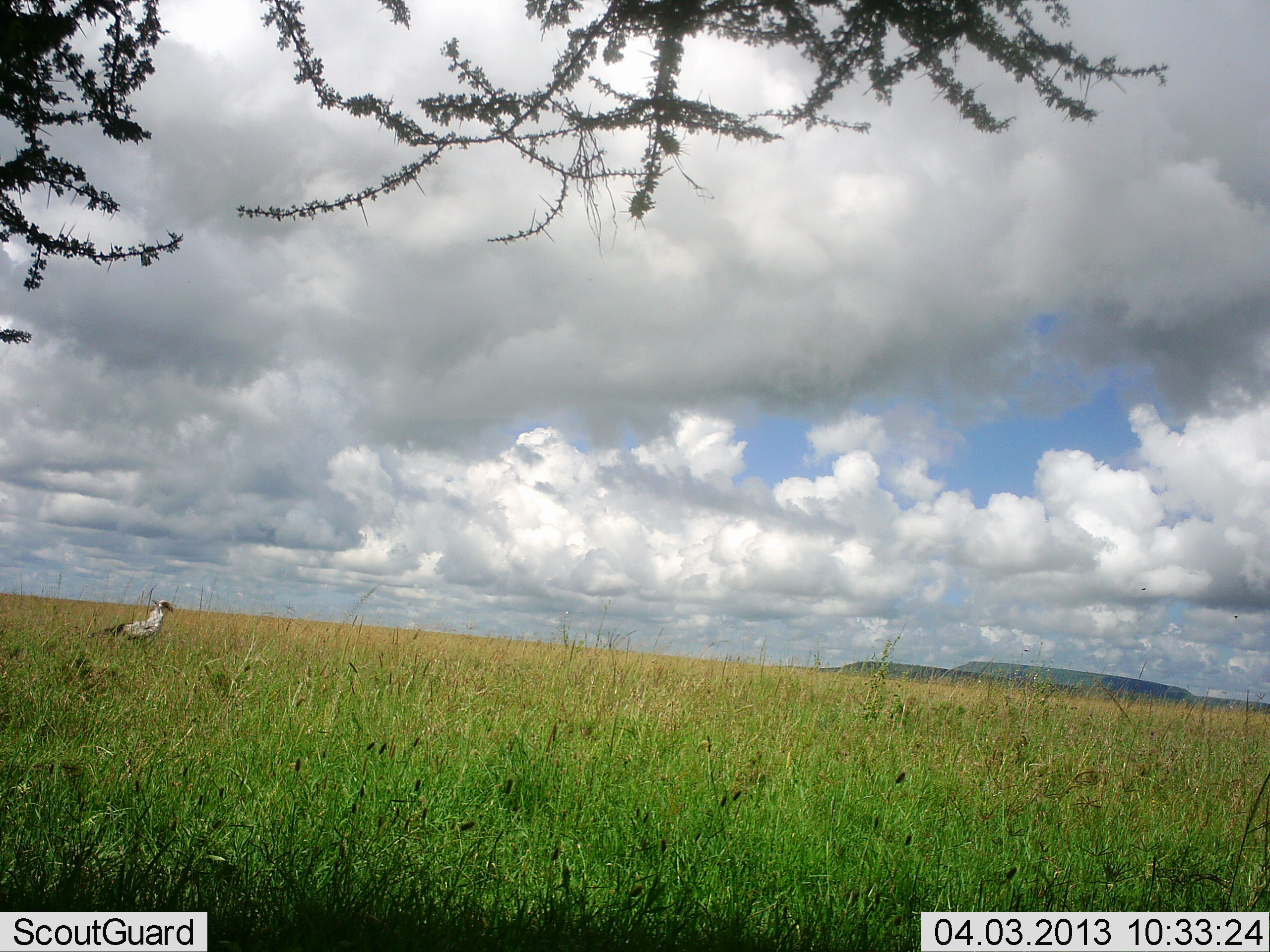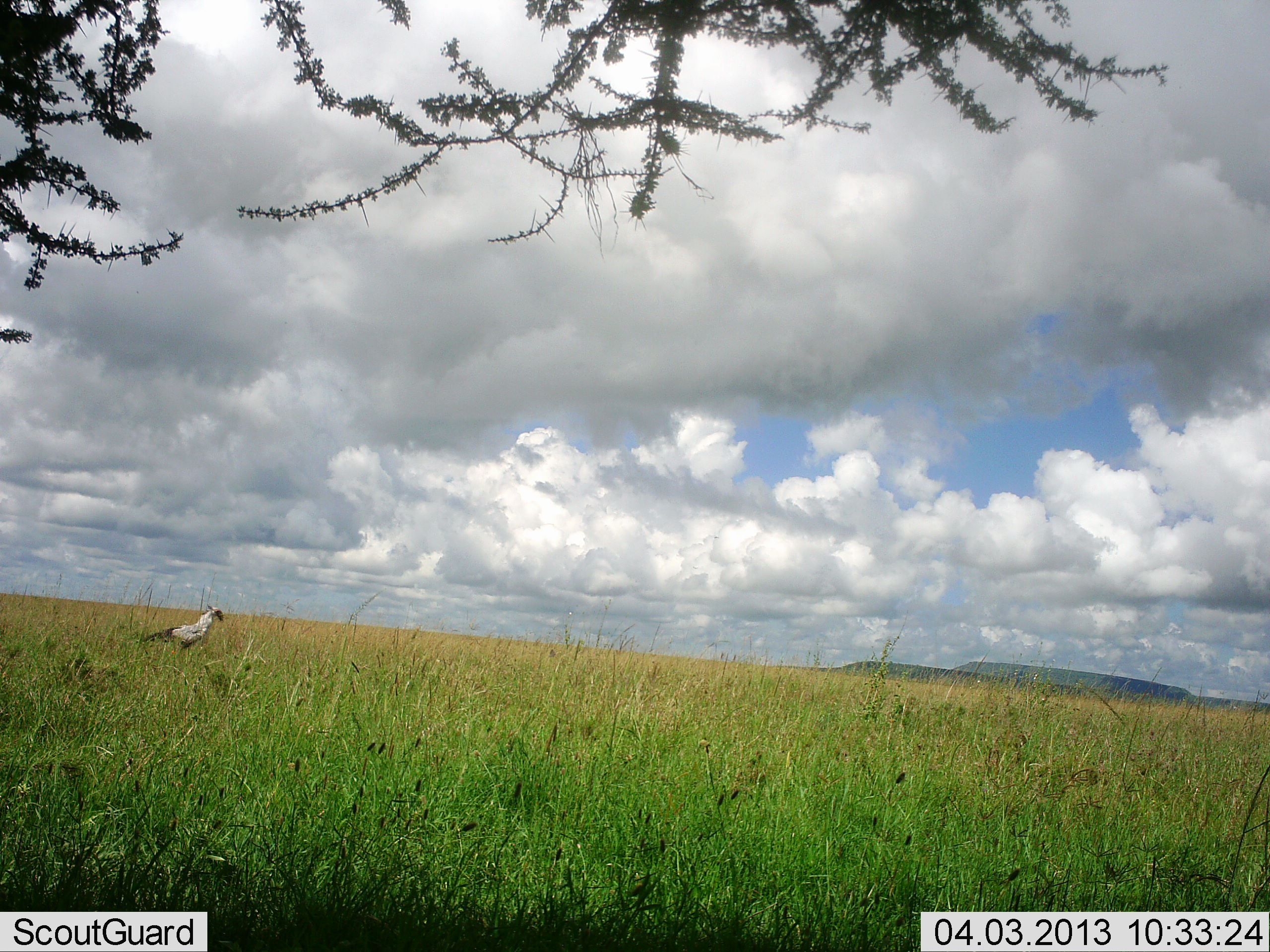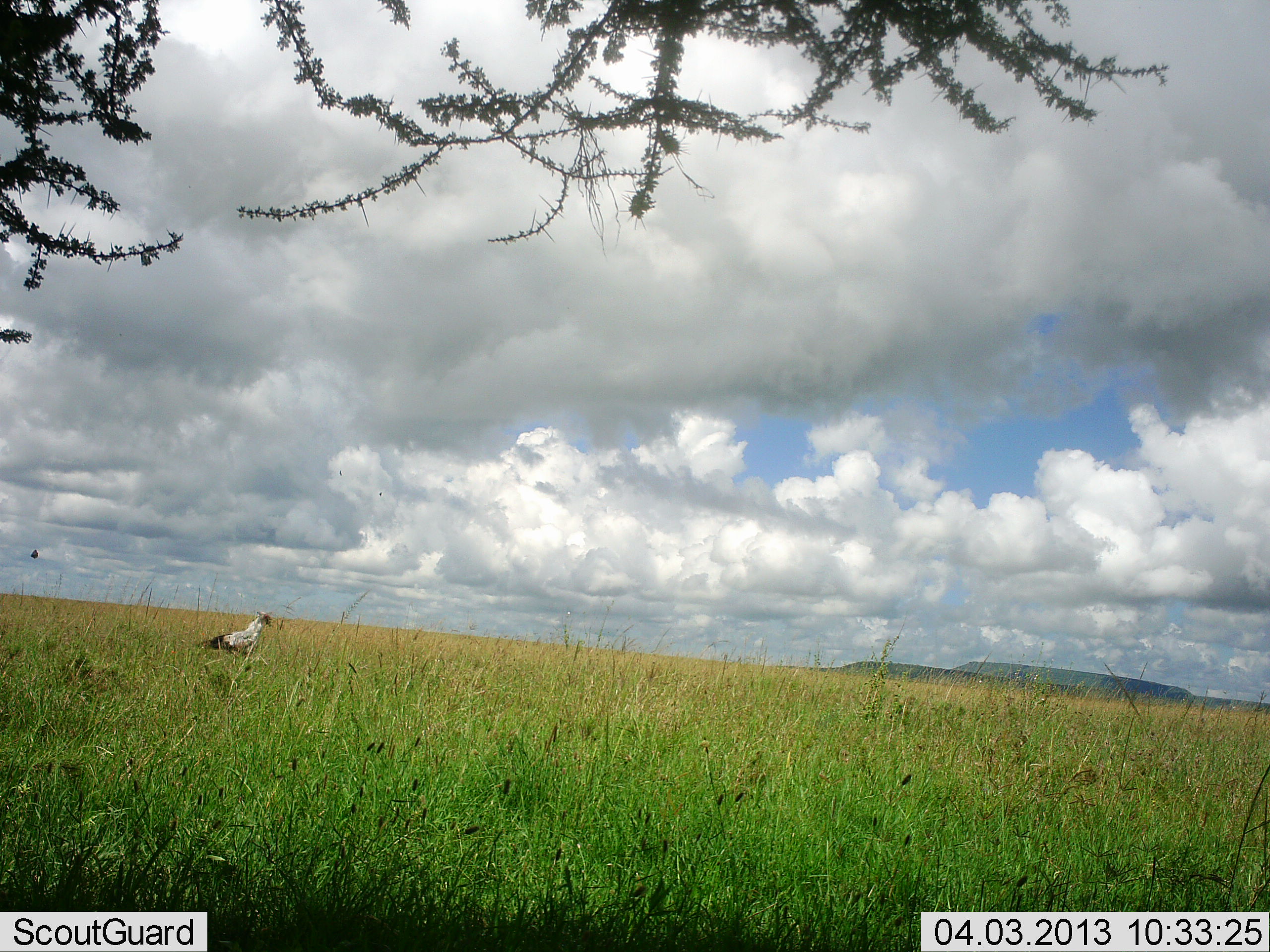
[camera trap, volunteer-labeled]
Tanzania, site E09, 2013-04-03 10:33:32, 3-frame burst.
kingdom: Animalia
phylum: Chordata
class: Aves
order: Accipitriformes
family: Sagittariidae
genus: Sagittarius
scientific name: Sagittarius serpentarius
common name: secretary bird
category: secretarybird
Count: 1.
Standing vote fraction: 21%.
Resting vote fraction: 0%.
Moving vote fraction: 82%.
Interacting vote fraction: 0%.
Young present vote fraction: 0%.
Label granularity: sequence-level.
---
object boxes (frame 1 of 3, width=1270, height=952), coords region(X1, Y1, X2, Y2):
animal: region(87, 599, 176, 659)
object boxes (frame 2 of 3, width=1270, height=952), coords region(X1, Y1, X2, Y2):
animal: region(137, 604, 225, 654)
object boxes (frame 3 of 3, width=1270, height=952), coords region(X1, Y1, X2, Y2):
animal: region(195, 611, 276, 661)